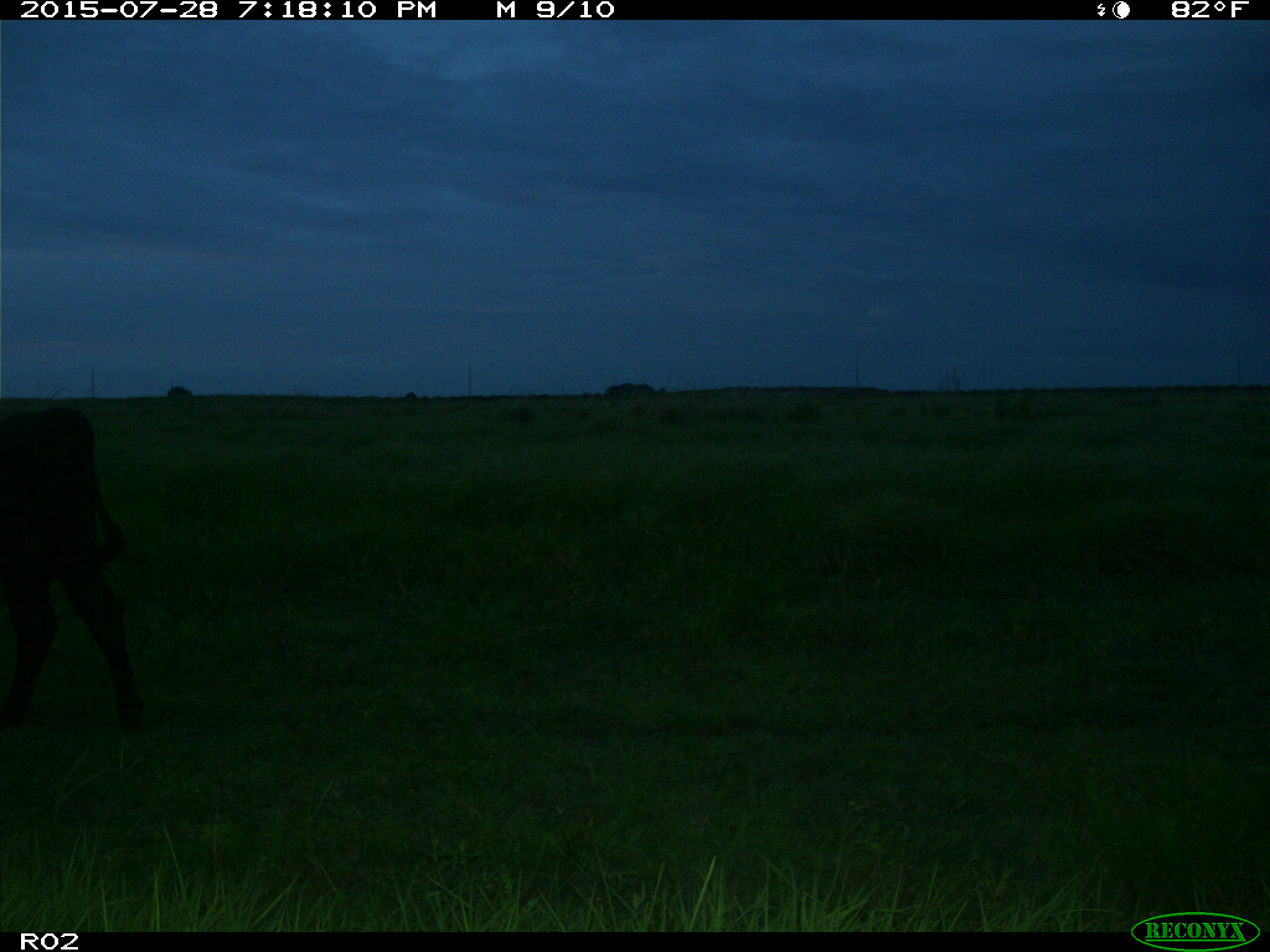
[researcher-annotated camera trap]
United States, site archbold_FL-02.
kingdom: Animalia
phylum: Chordata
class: Mammalia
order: Artiodactyla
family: Bovidae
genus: Bos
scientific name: Bos taurus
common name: domestic cow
Bos taurus (domestic cow).